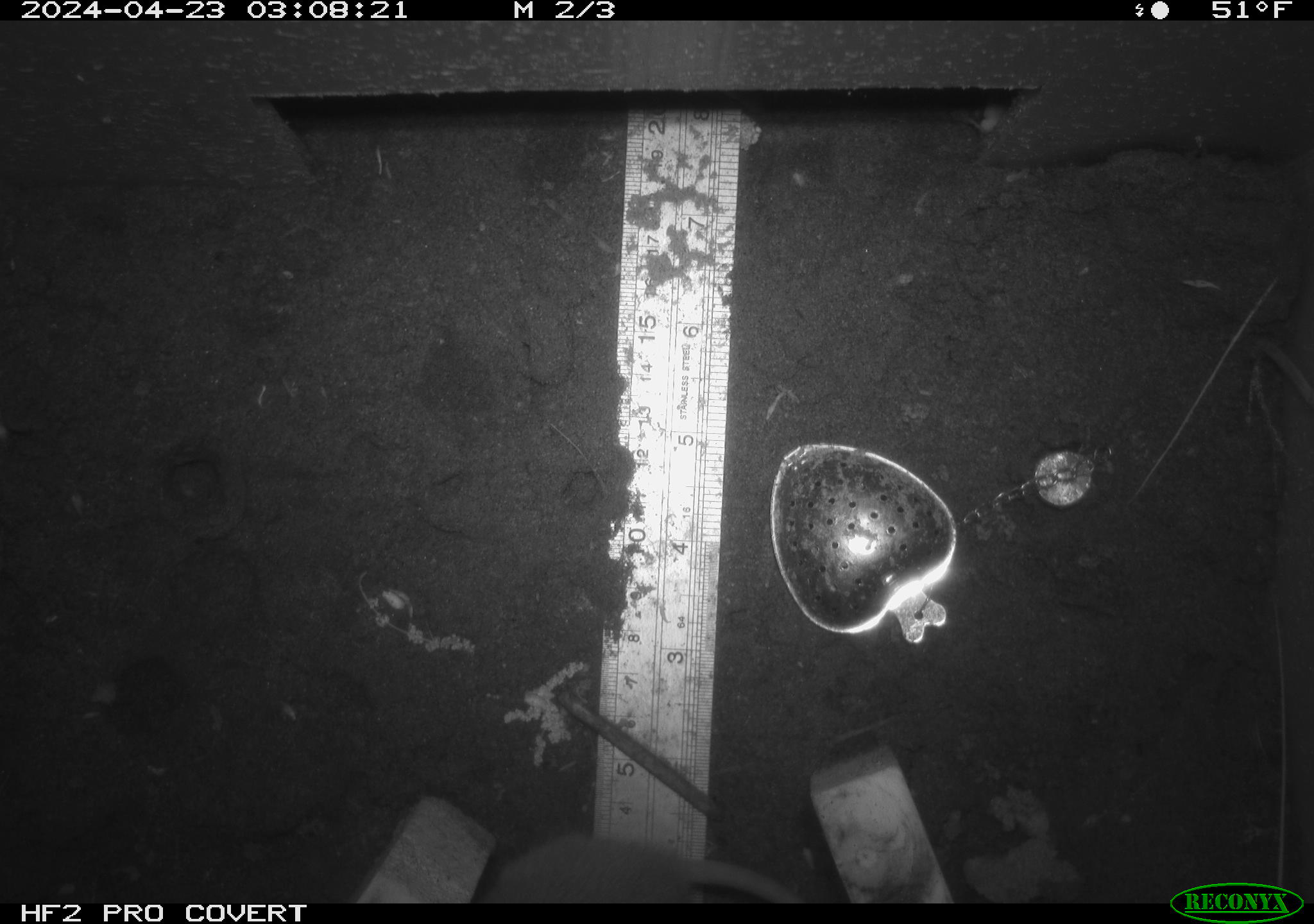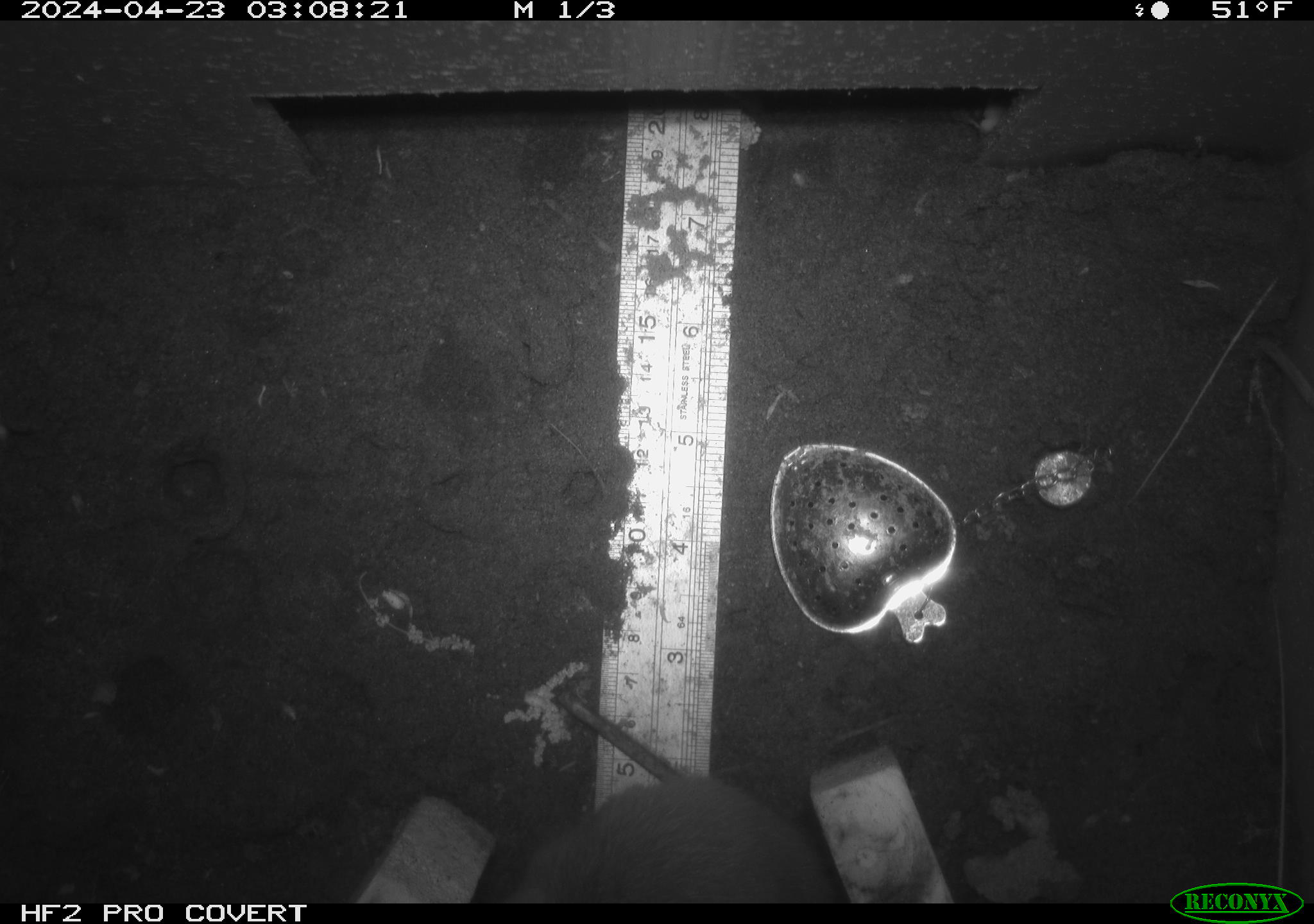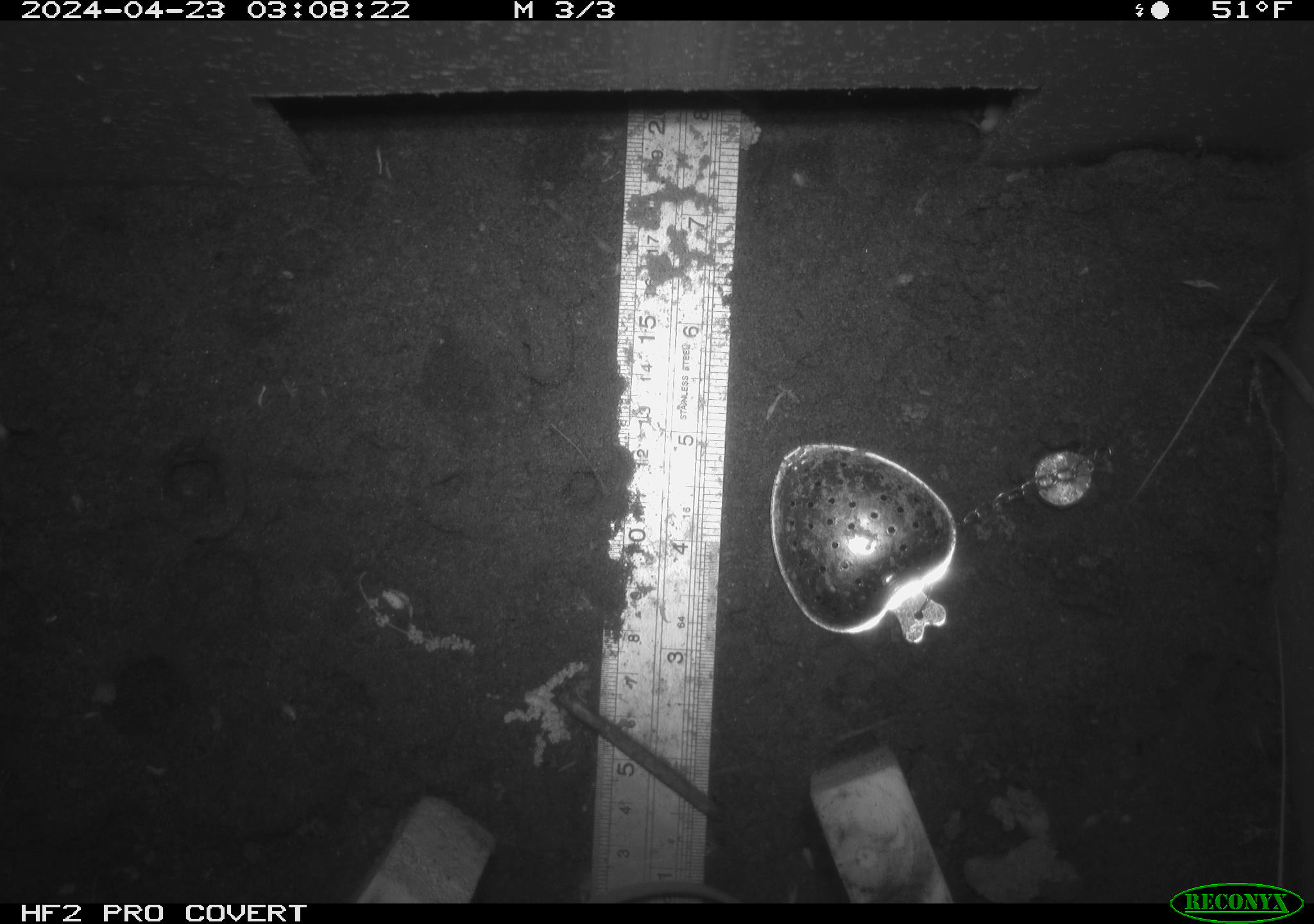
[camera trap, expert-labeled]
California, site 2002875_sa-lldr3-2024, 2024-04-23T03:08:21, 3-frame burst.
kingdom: Animalia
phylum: Chordata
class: Mammalia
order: Rodentia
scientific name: Rodentia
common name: rodent